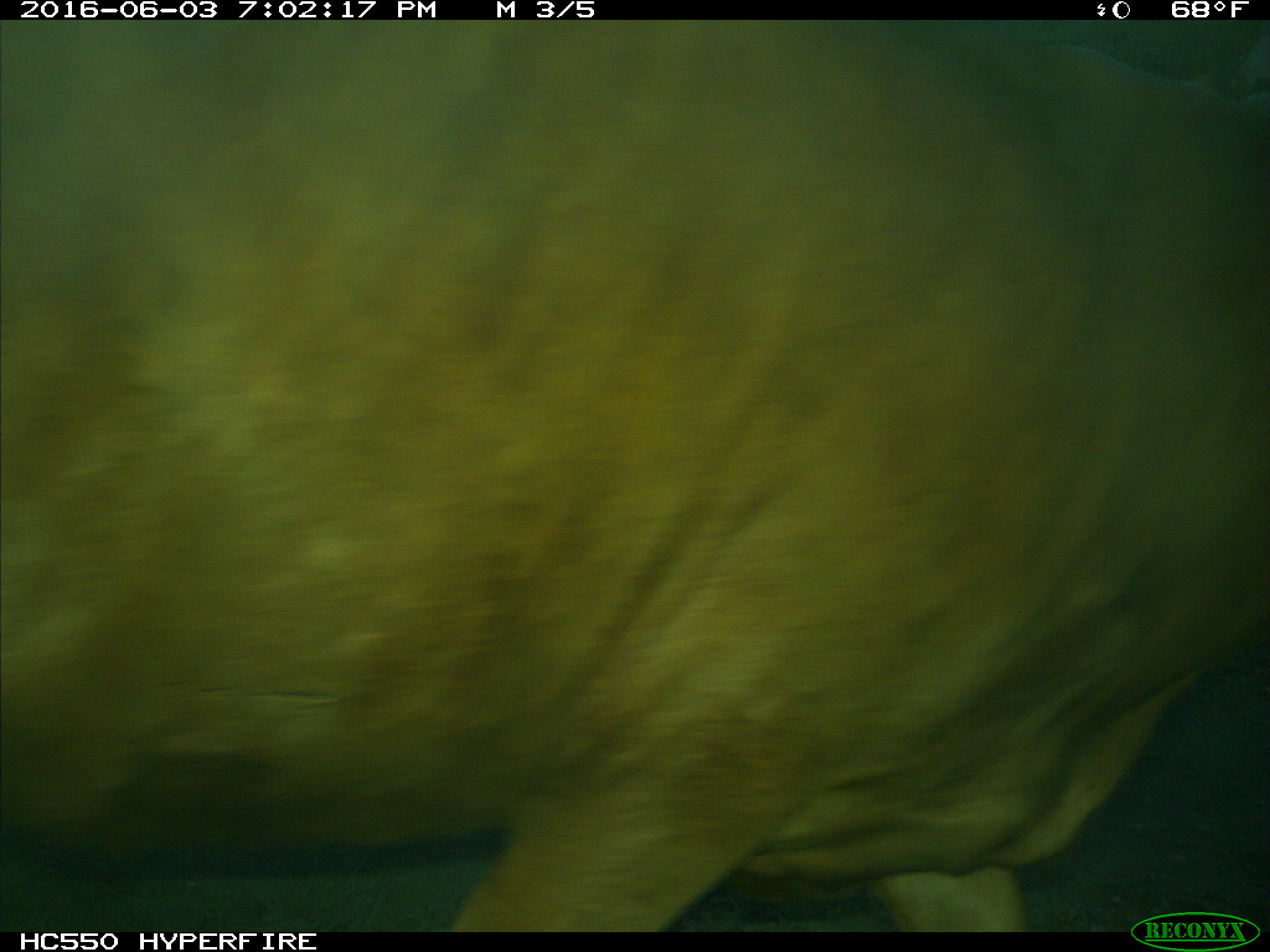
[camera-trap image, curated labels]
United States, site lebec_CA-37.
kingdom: Animalia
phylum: Chordata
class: Mammalia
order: Artiodactyla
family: Bovidae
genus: Bos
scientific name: Bos taurus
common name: domestic cow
Bos taurus (domestic cow).